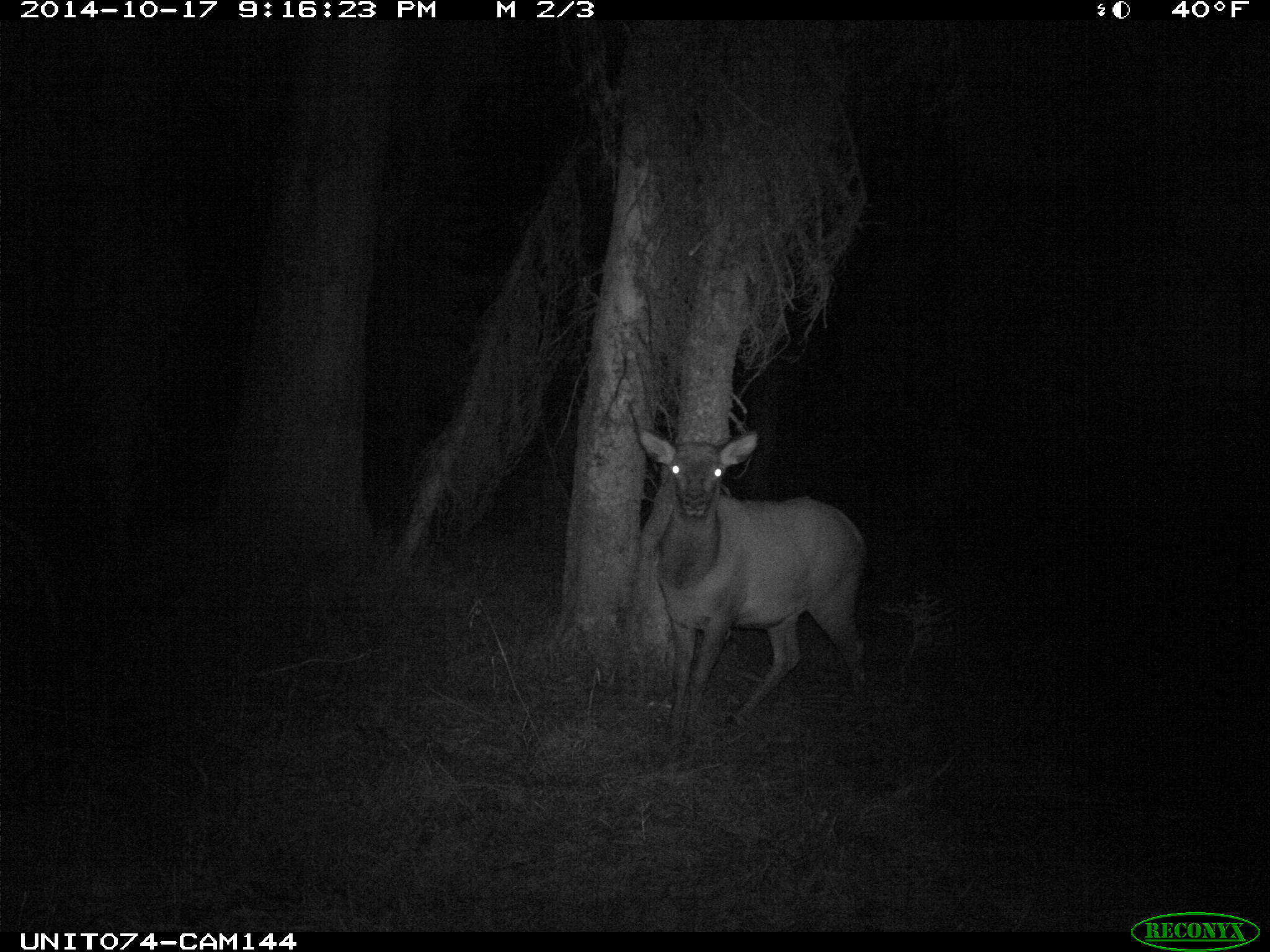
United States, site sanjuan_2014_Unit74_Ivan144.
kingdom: Animalia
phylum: Chordata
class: Mammalia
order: Artiodactyla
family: Cervidae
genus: Cervus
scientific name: Cervus elaphus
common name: red deer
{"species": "Cervus elaphus (red deer)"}